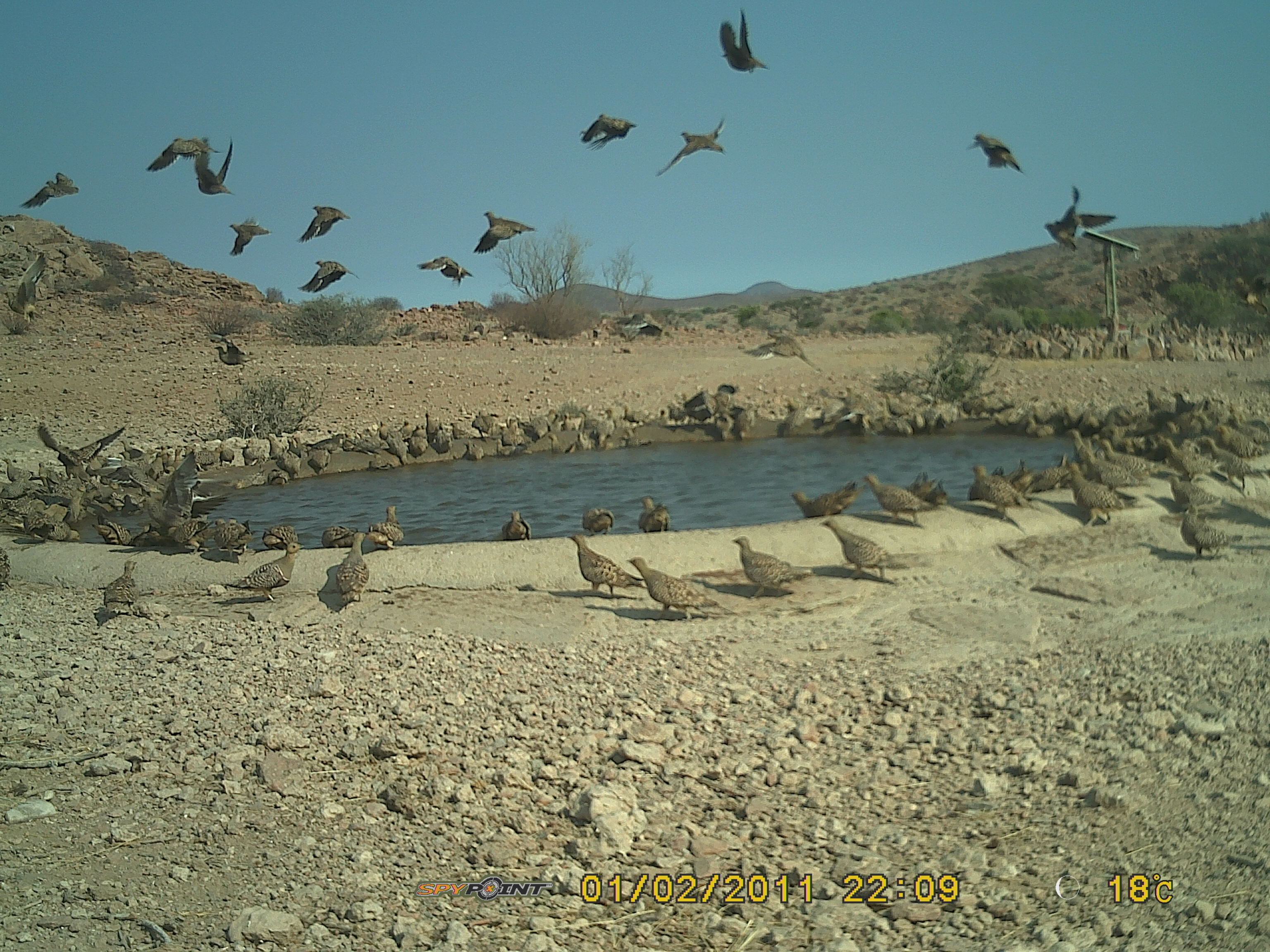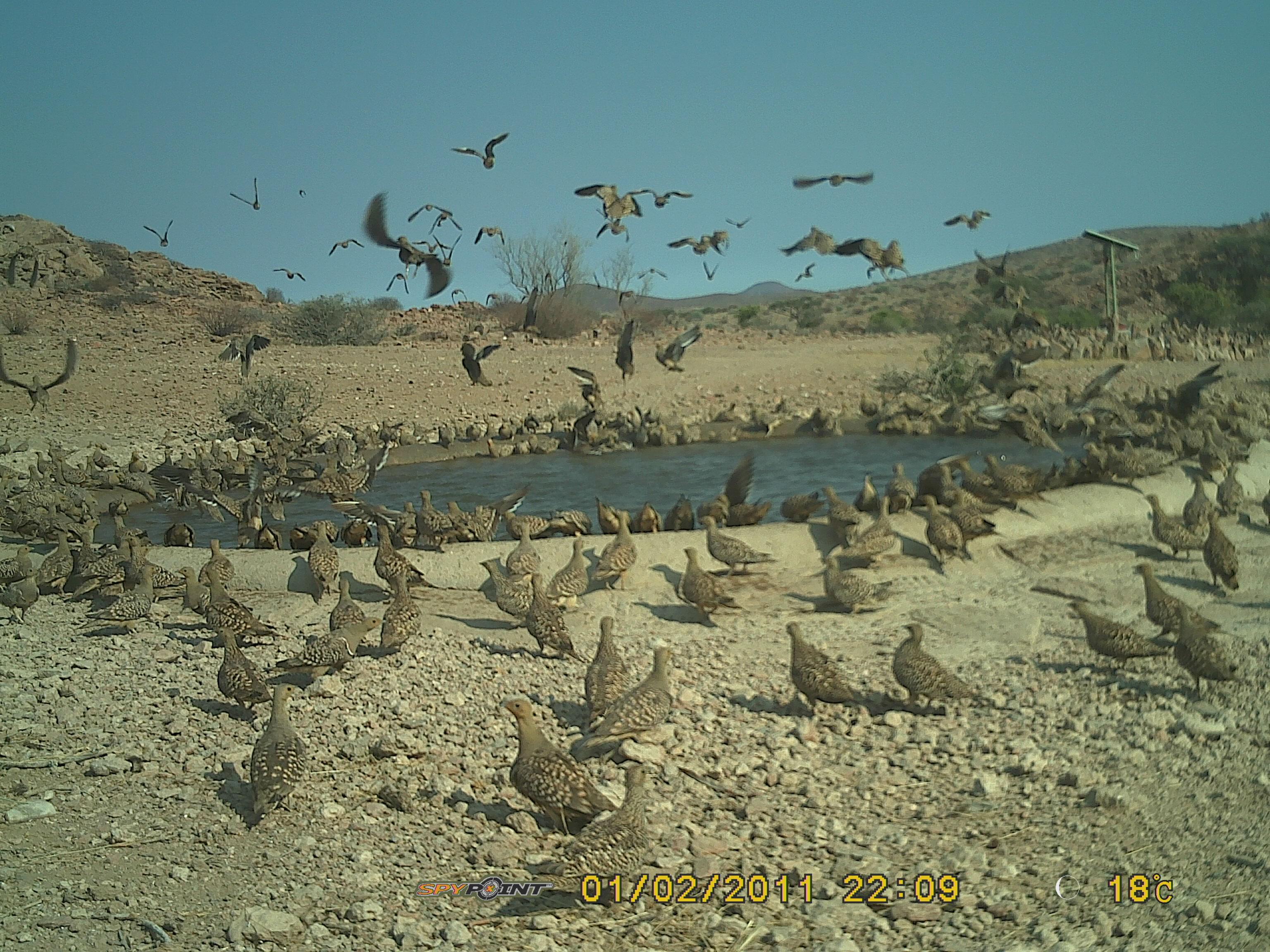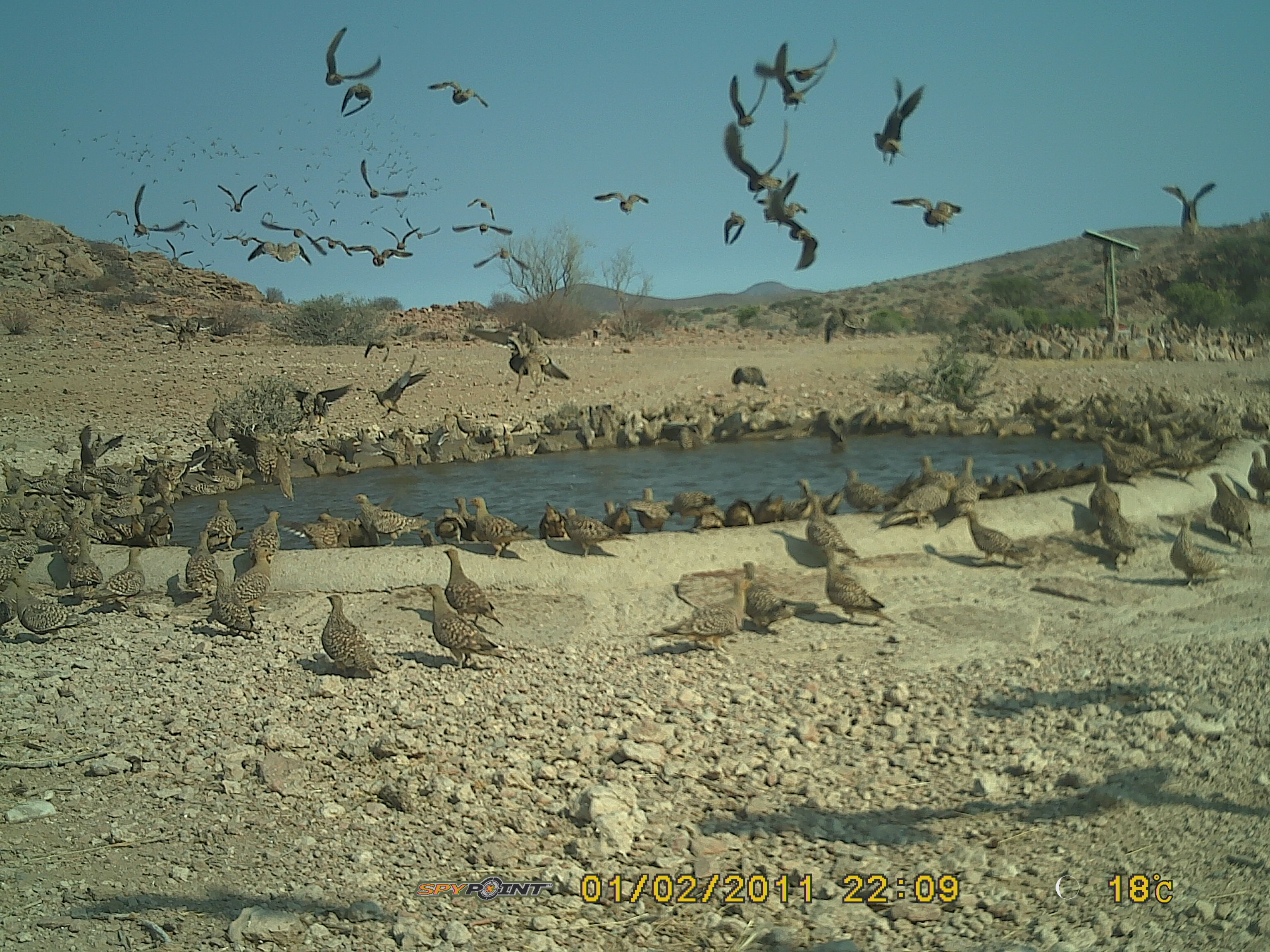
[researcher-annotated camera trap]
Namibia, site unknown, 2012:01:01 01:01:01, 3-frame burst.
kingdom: Animalia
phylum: Chordata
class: Aves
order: Pterocliformes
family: Pteroclidae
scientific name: Pteroclidae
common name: sandgrouse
Pteroclidae (sandgrouse).